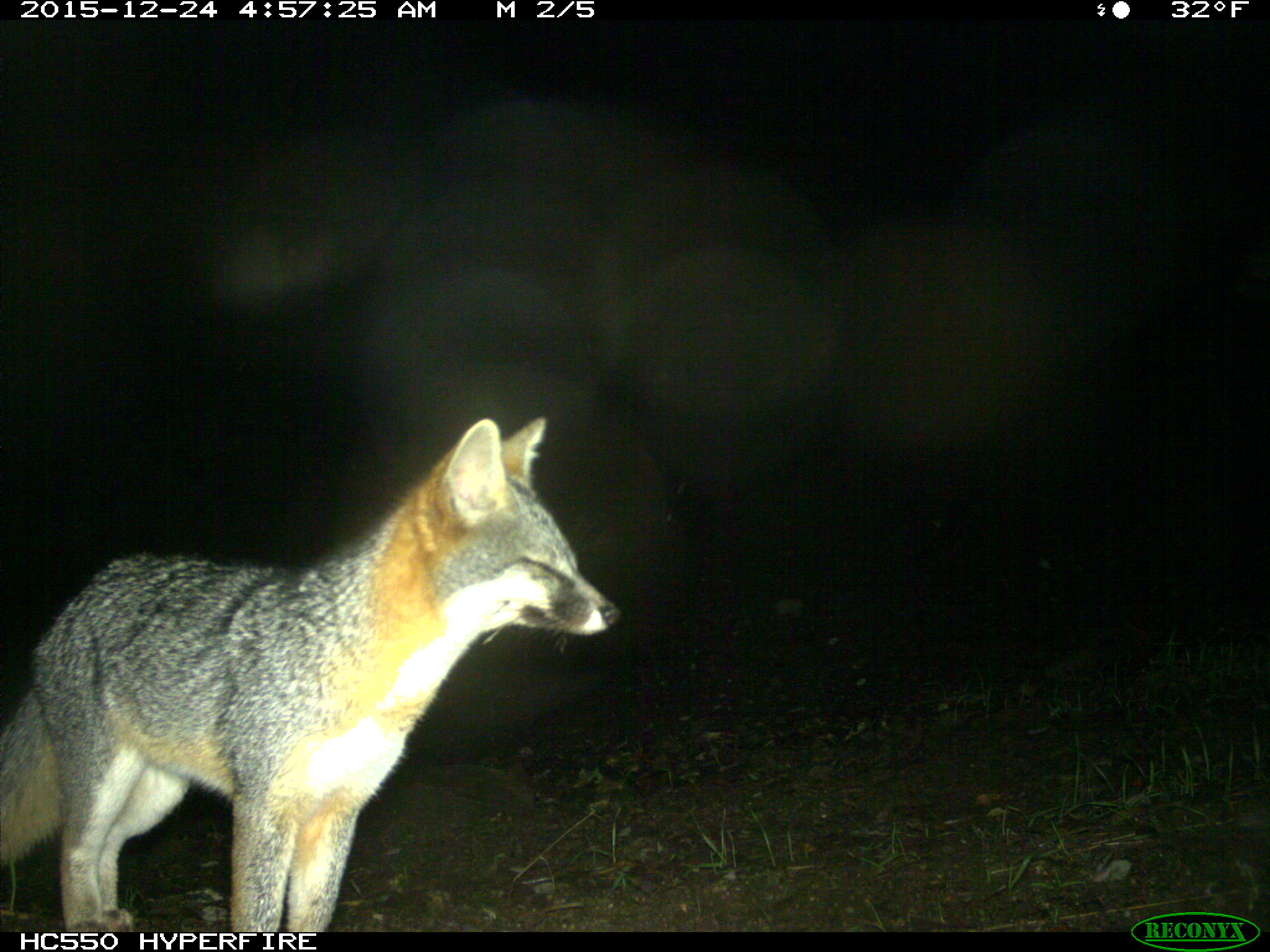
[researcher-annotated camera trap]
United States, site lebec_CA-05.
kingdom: Animalia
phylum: Chordata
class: Mammalia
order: Carnivora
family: Canidae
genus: Urocyon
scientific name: Urocyon cinereoargenteus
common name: gray fox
Urocyon cinereoargenteus (gray fox).